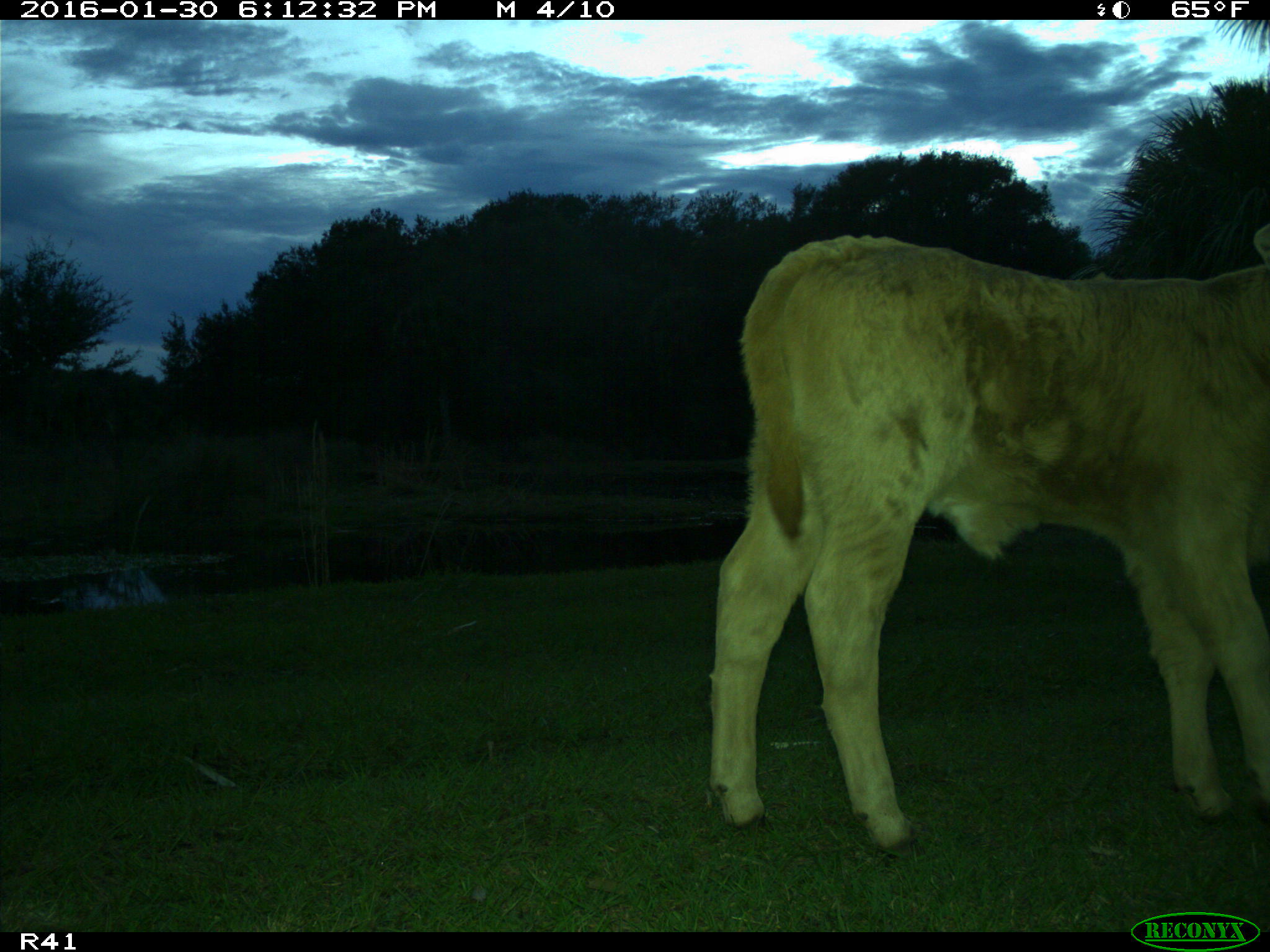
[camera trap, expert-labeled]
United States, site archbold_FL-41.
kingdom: Animalia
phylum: Chordata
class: Mammalia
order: Artiodactyla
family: Bovidae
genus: Bos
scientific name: Bos taurus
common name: domestic cow